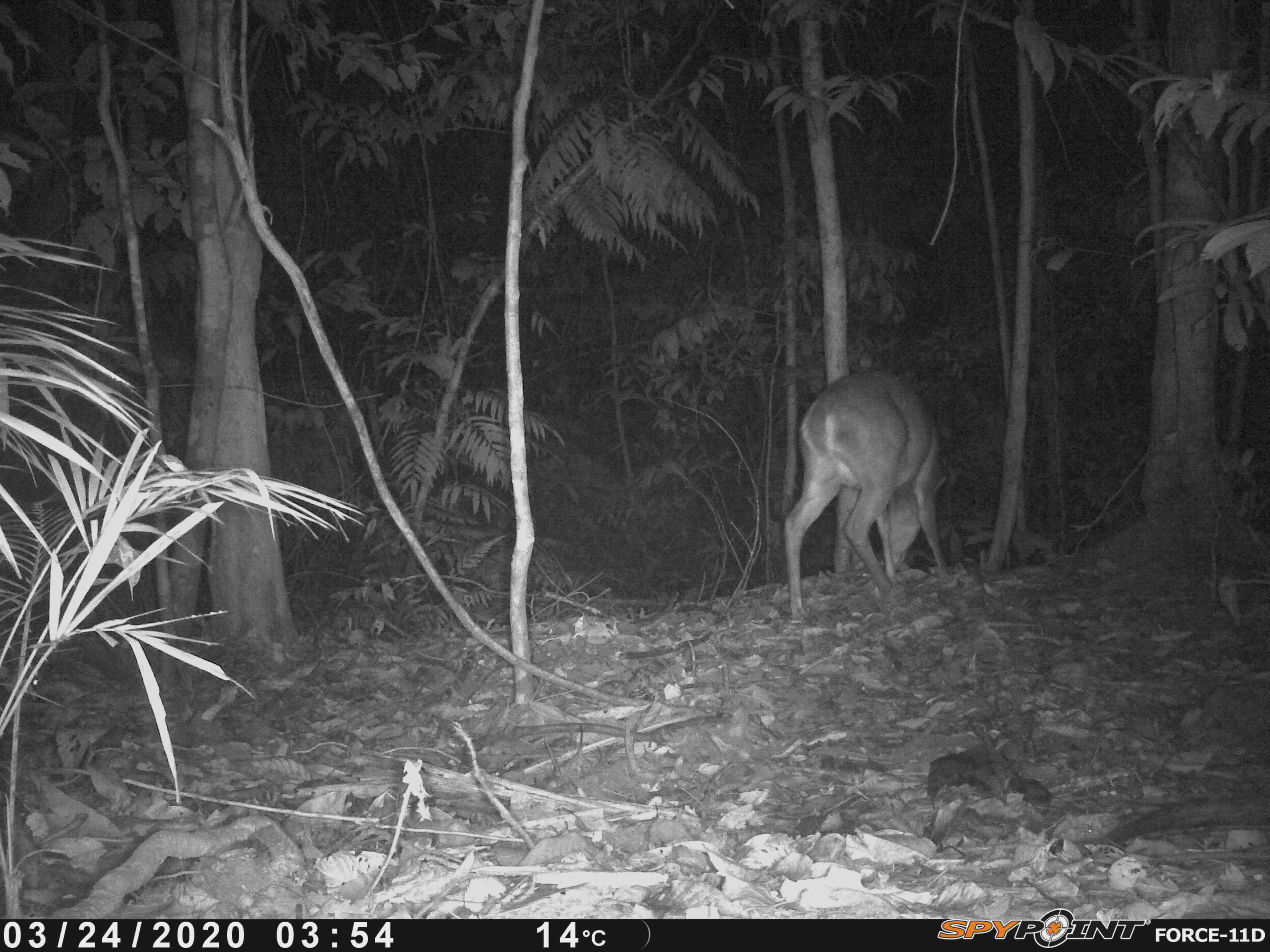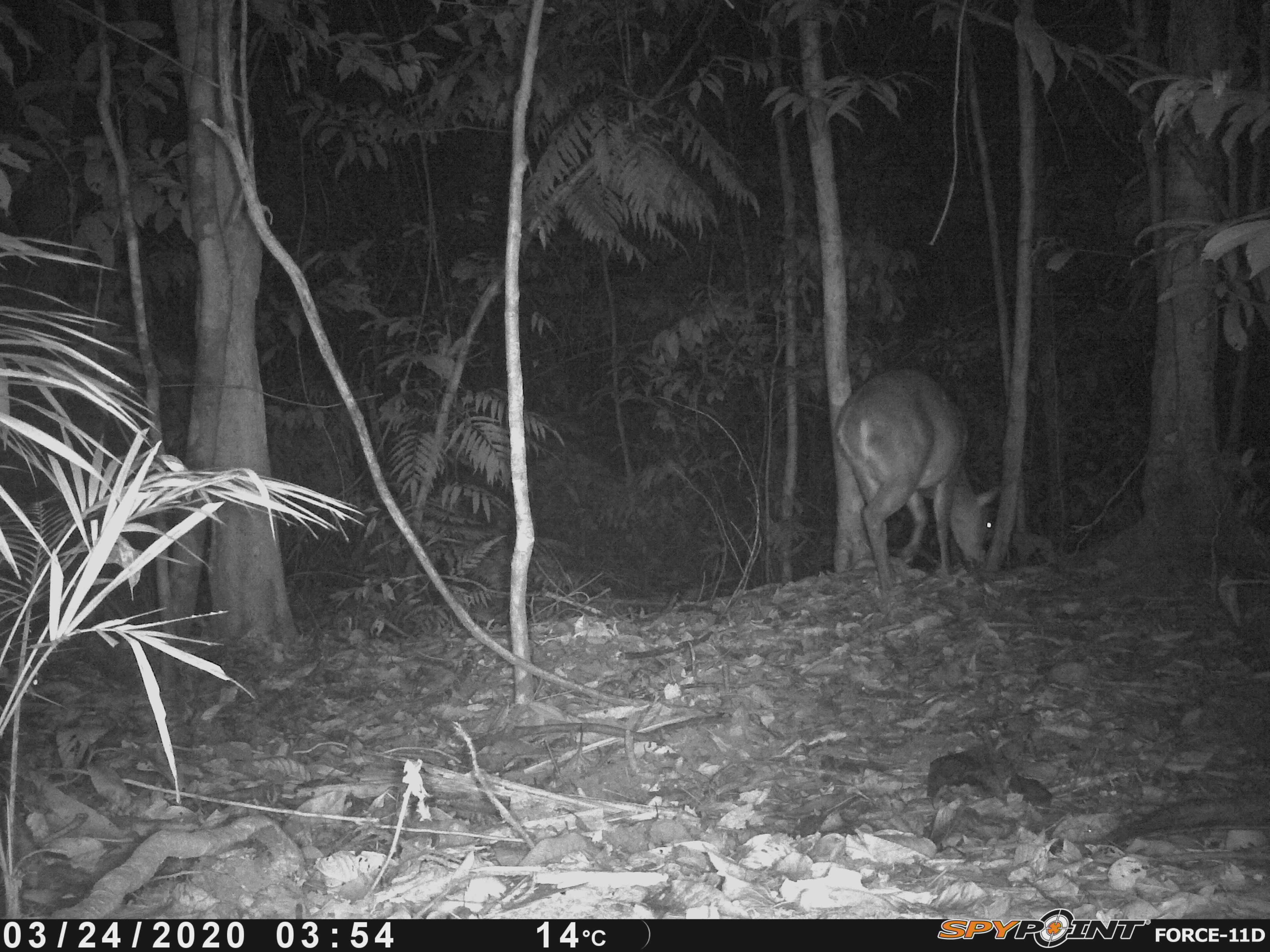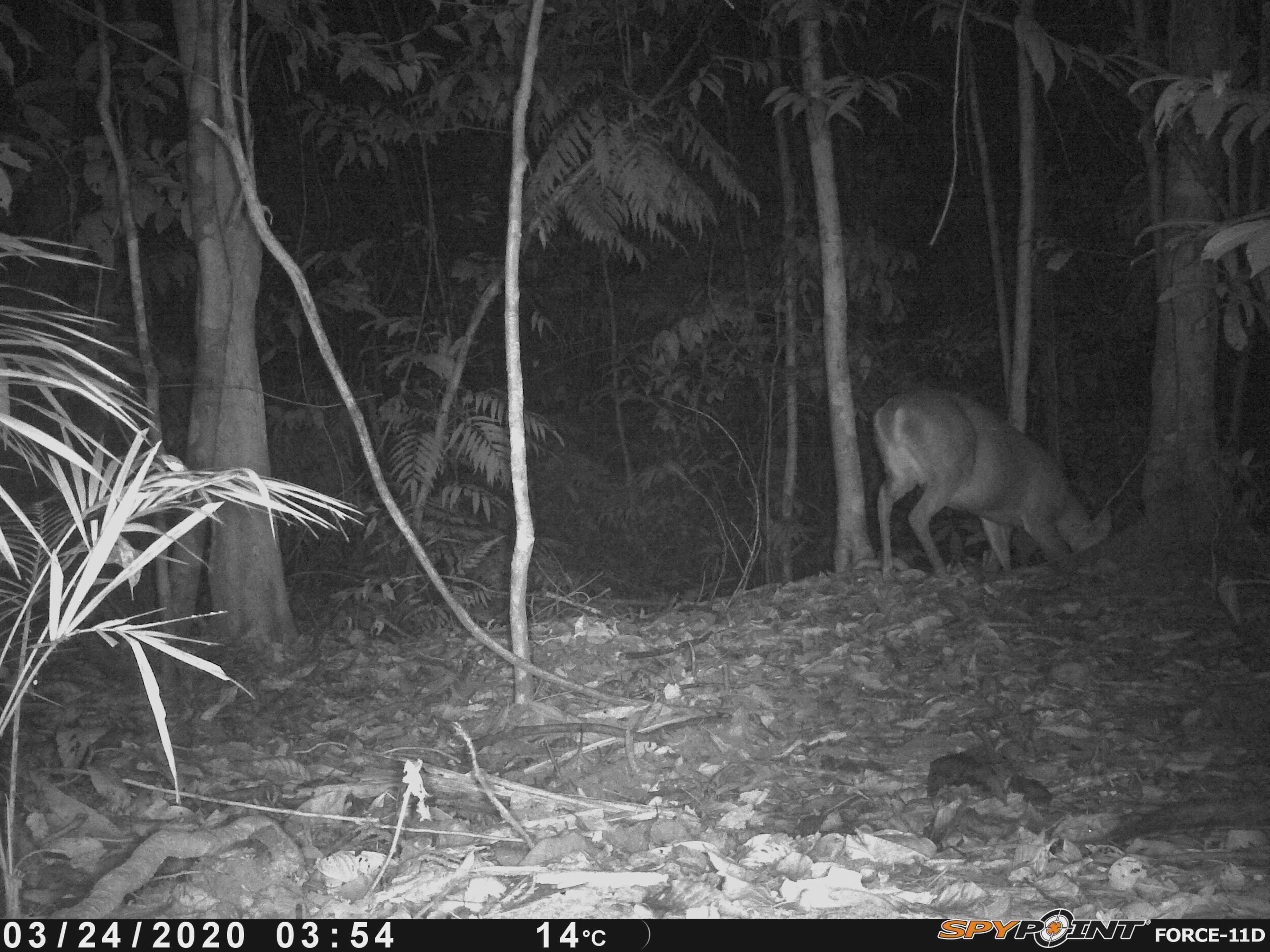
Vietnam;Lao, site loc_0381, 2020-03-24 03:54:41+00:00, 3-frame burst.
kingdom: Animalia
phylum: Chordata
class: Mammalia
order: Artiodactyla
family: Cervidae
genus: Muntiacus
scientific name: Muntiacus vuquangensis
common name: large-antlered muntjac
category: large antlered muntjac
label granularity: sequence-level